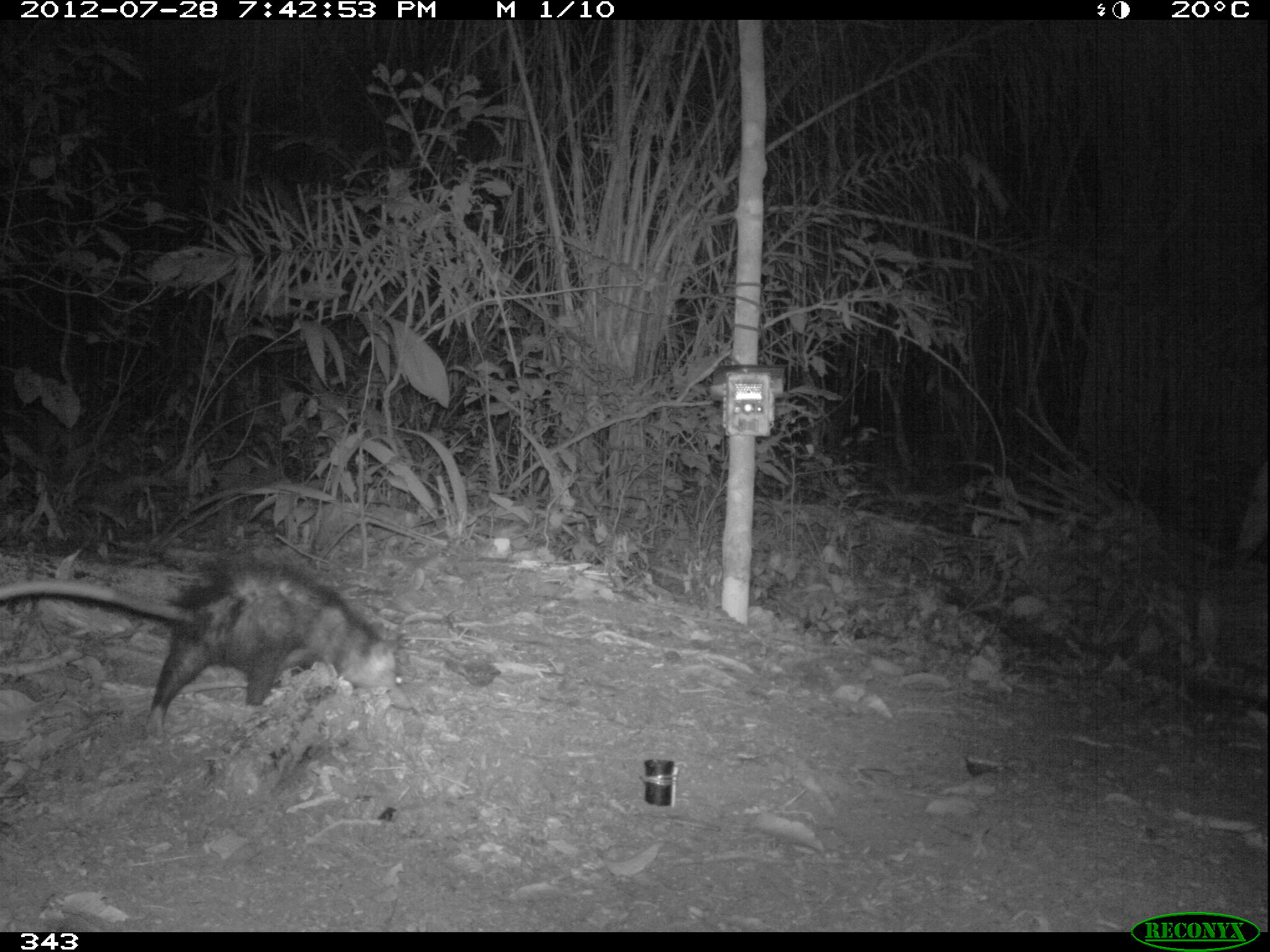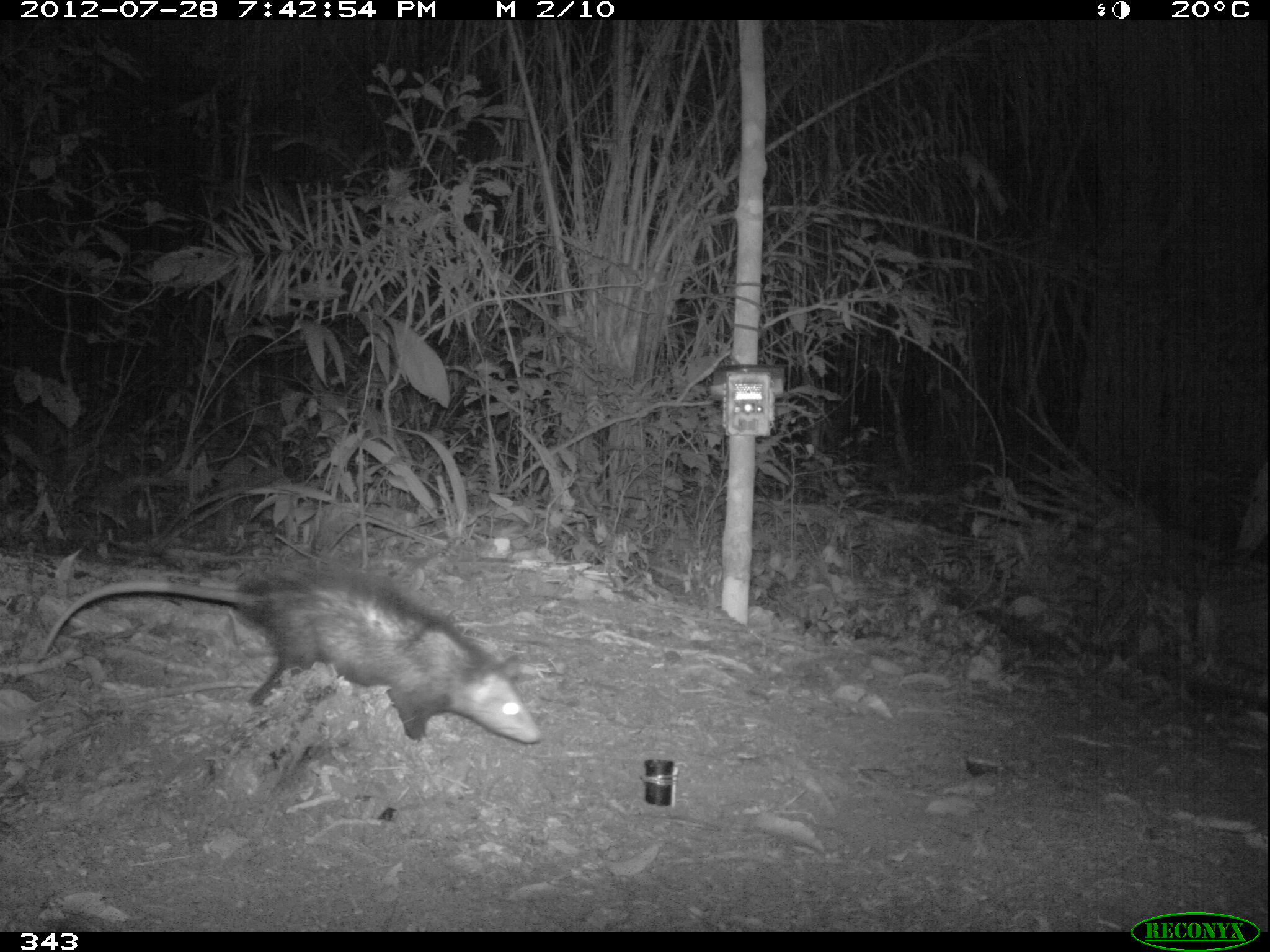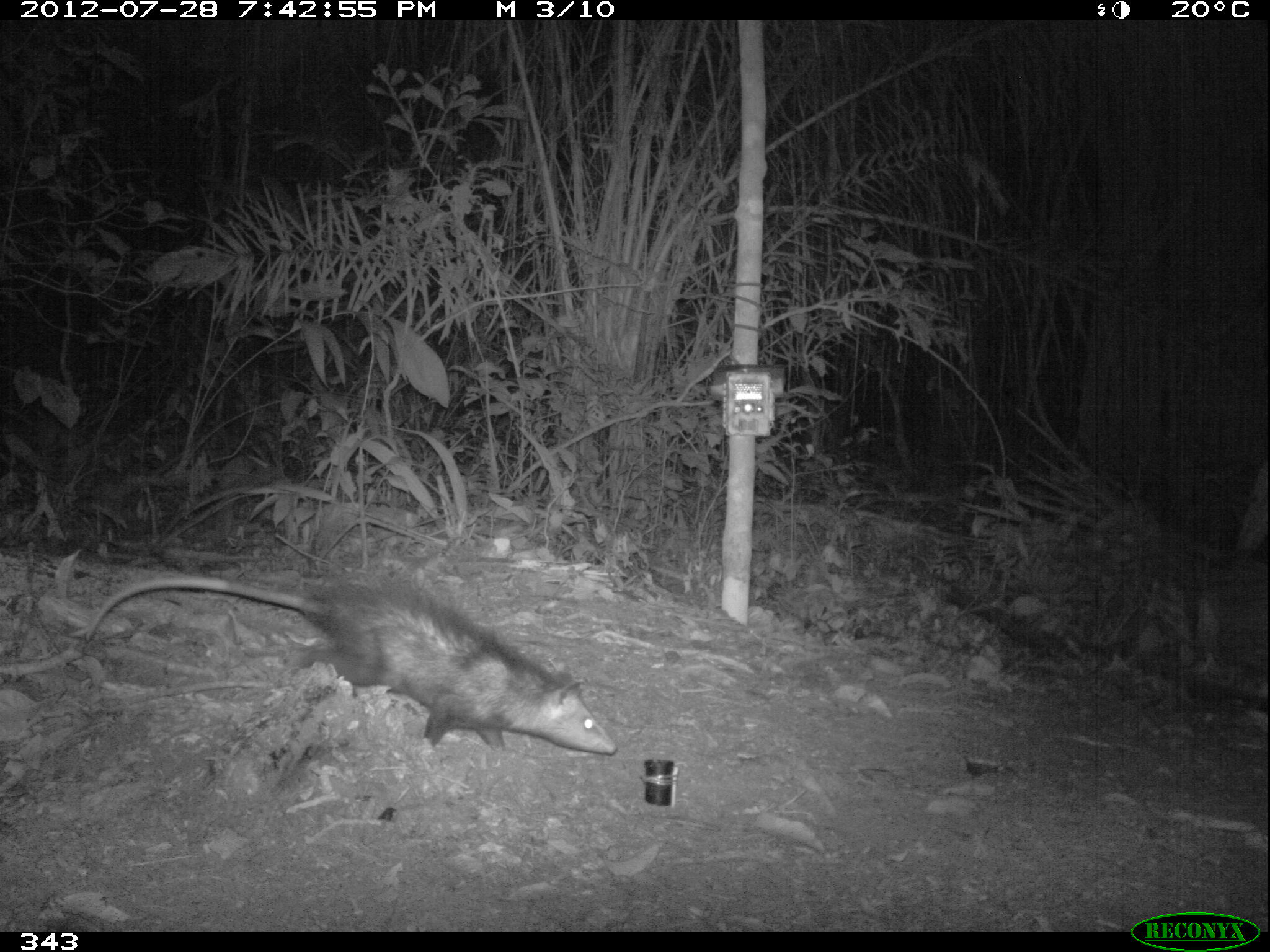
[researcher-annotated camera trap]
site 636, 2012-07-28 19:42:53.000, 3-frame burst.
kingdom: Animalia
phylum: Chordata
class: Mammalia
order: Didelphimorphia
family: Didelphidae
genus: Didelphis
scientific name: Didelphis marsupialis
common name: southern opossum